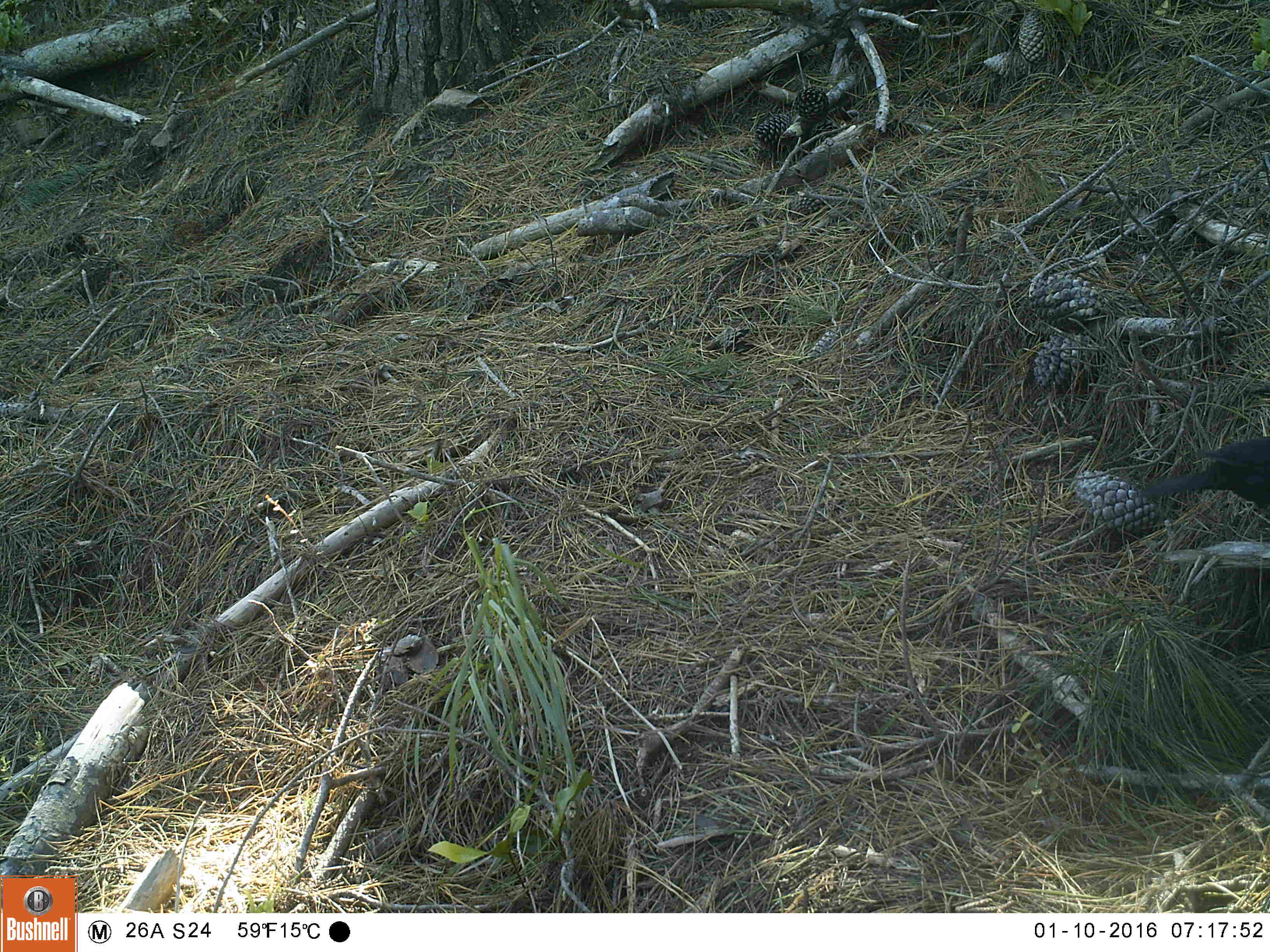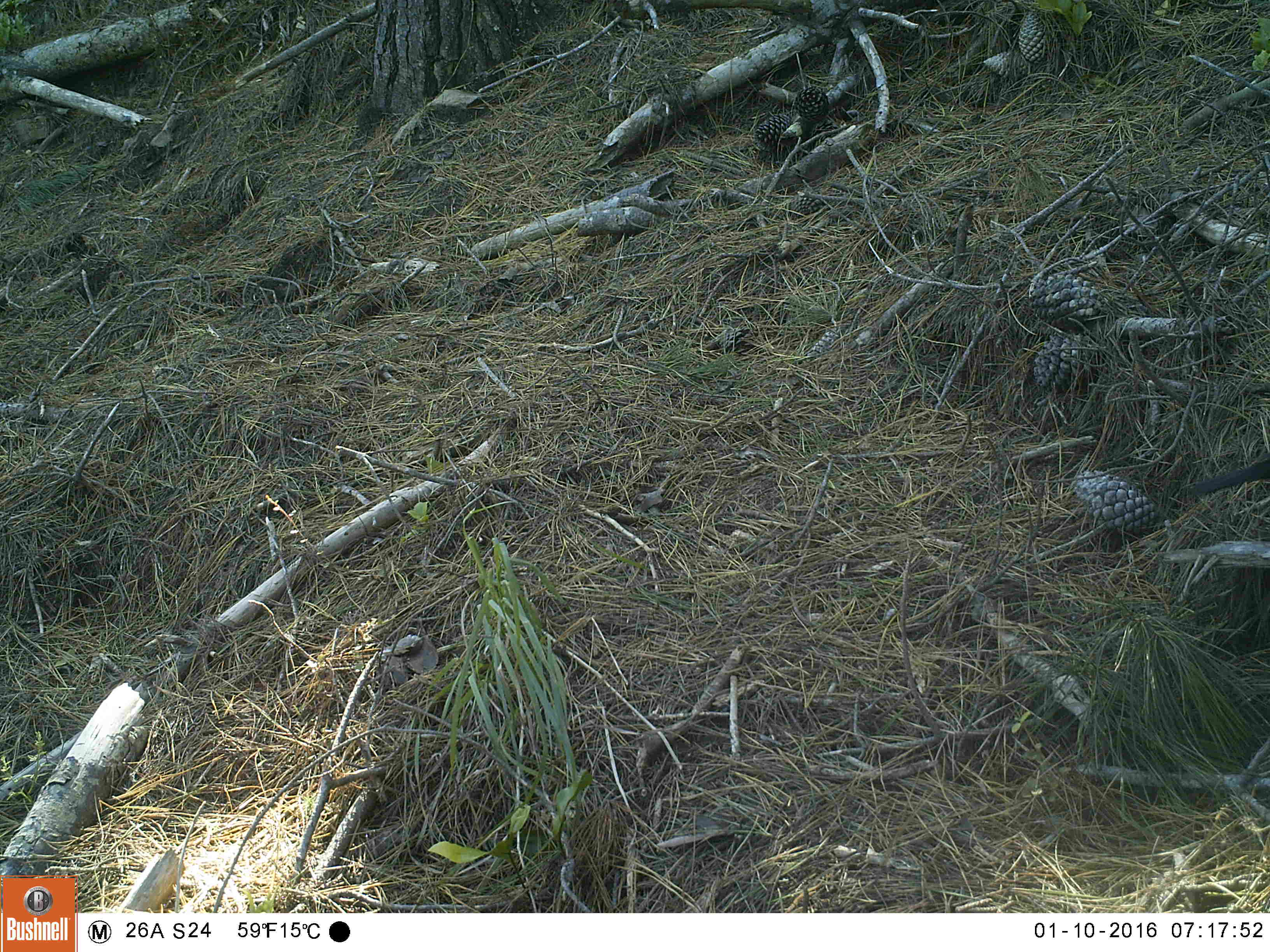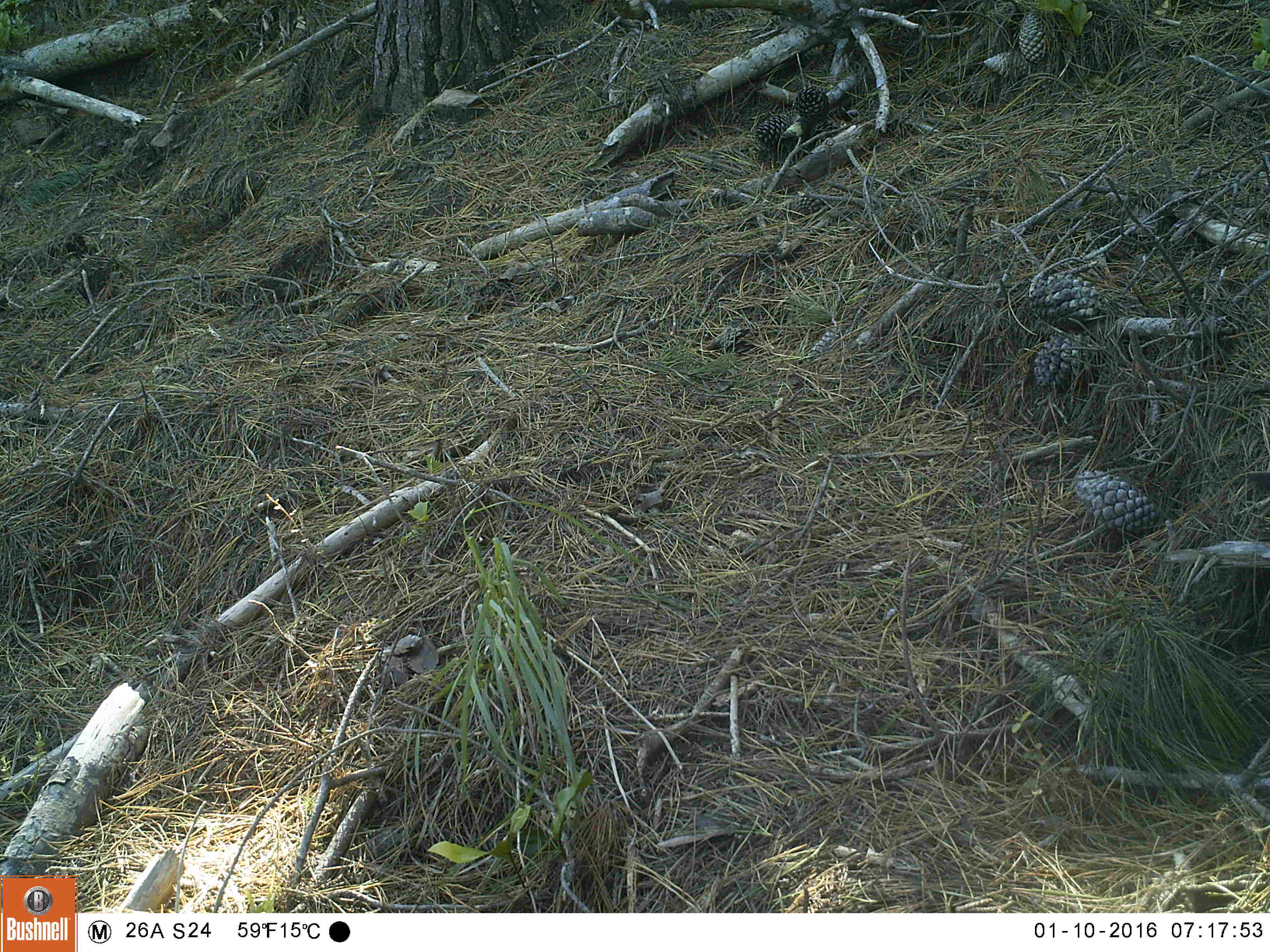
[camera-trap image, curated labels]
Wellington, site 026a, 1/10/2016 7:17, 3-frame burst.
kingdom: Animalia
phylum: Chordata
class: Aves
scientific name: Aves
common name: bird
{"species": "bird (Aves)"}